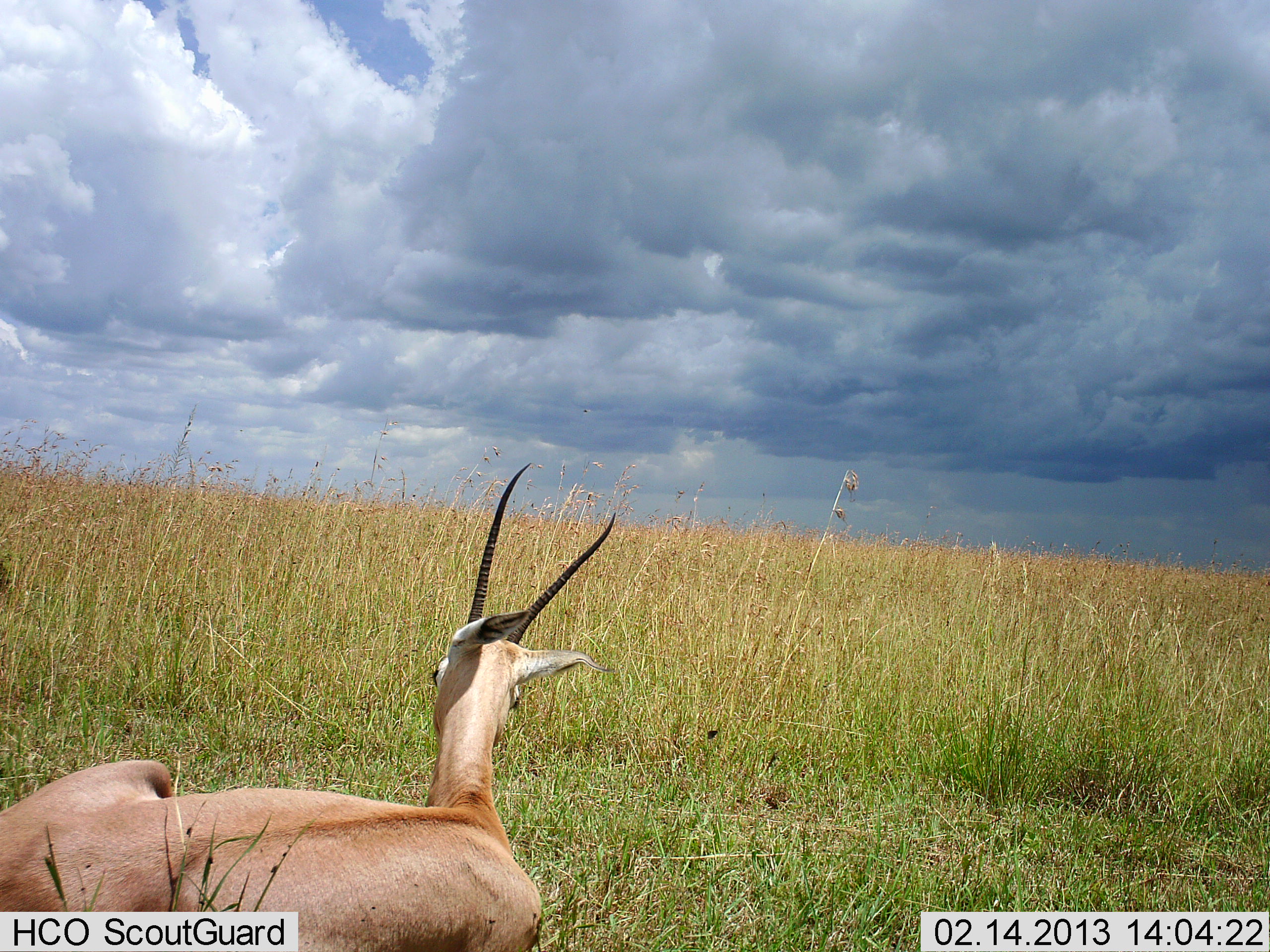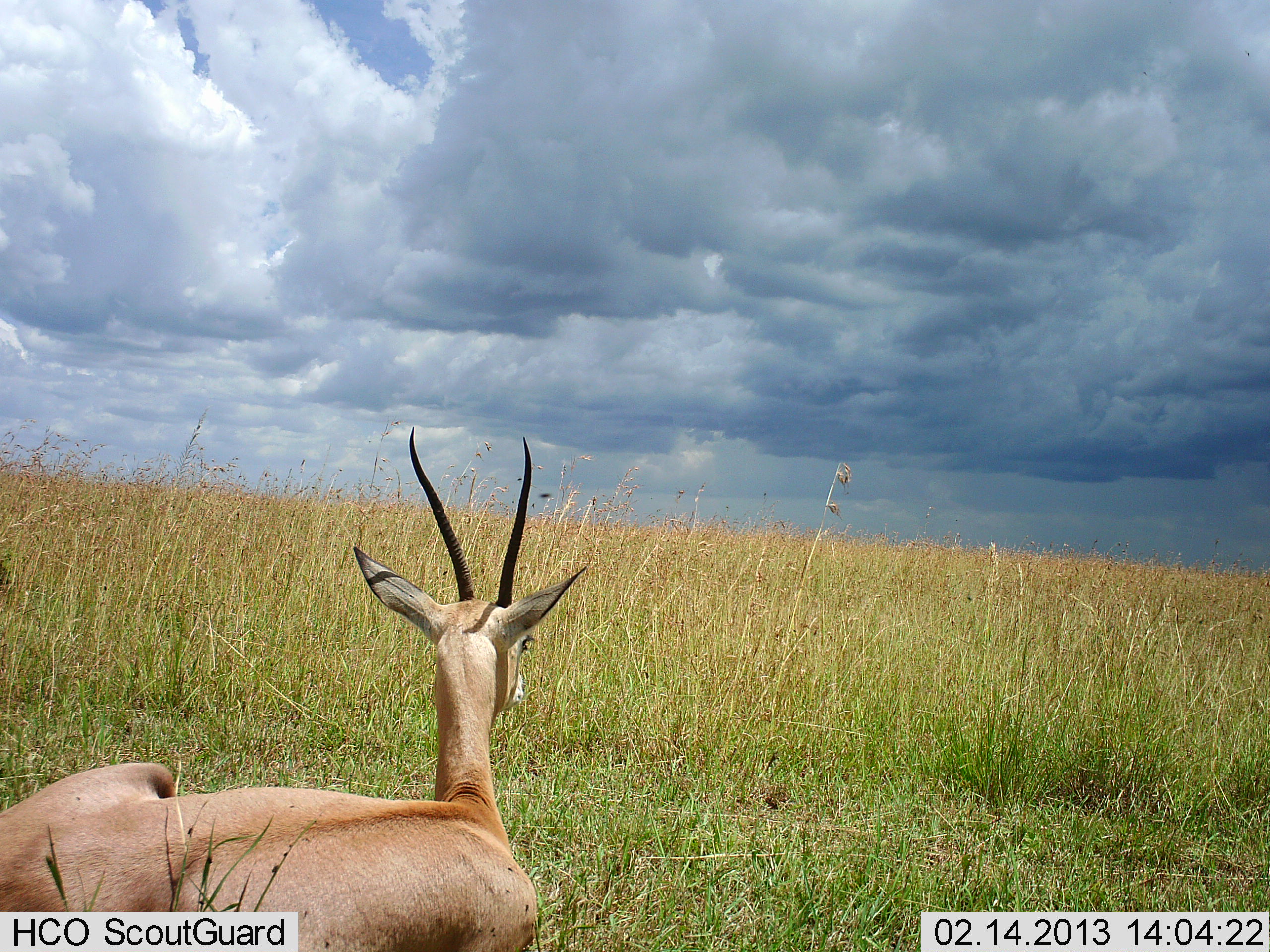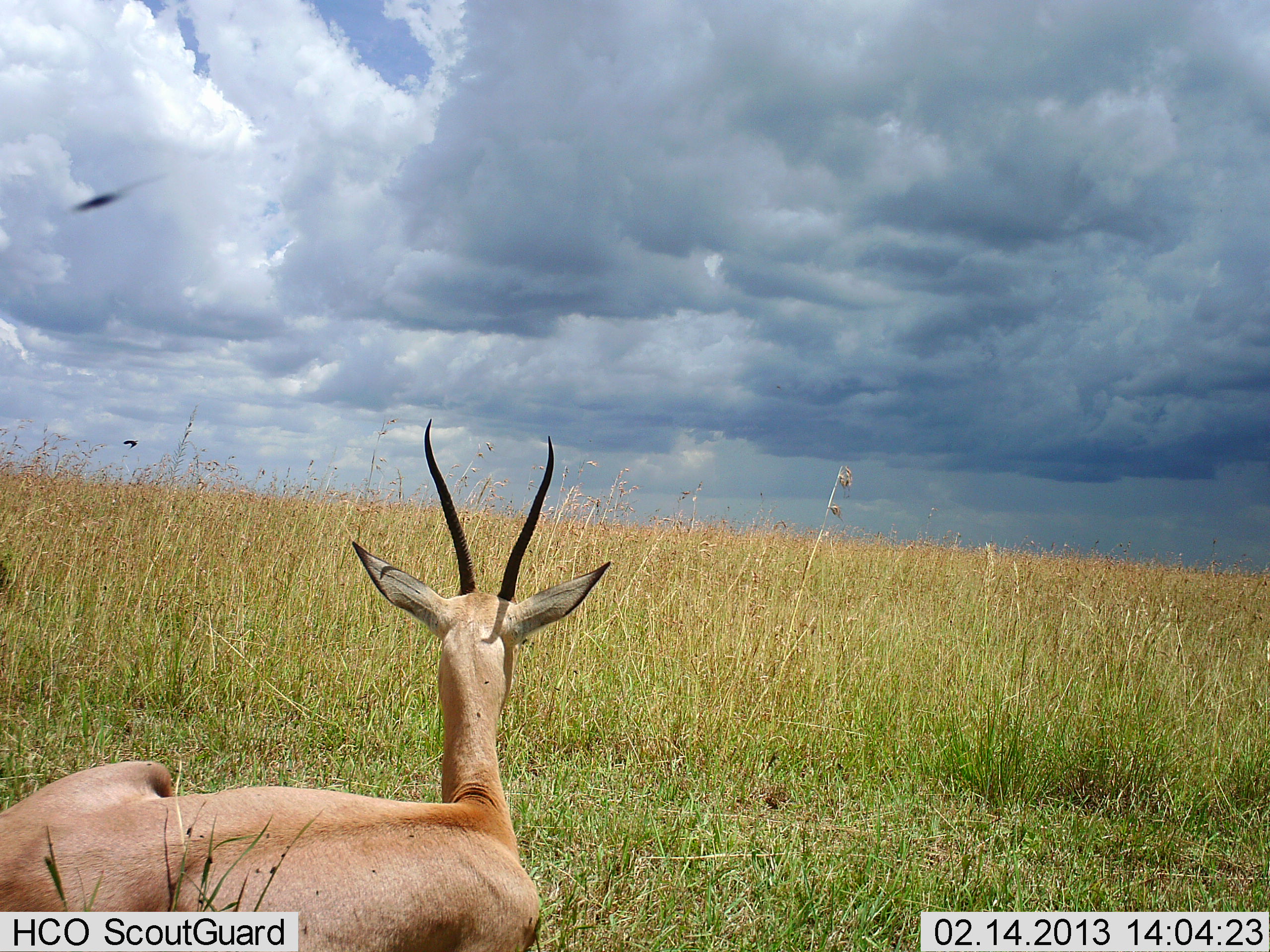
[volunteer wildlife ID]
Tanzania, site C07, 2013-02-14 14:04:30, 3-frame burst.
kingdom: Animalia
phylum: Chordata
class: Mammalia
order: Artiodactyla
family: Bovidae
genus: Nanger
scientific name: Nanger granti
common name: grant's gazelle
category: gazellegrants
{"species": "gazellegrants (grant's gazelle) (Nanger granti)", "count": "1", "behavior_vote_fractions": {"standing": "0%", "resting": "100%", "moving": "0%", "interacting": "0%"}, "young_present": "0%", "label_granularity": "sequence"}